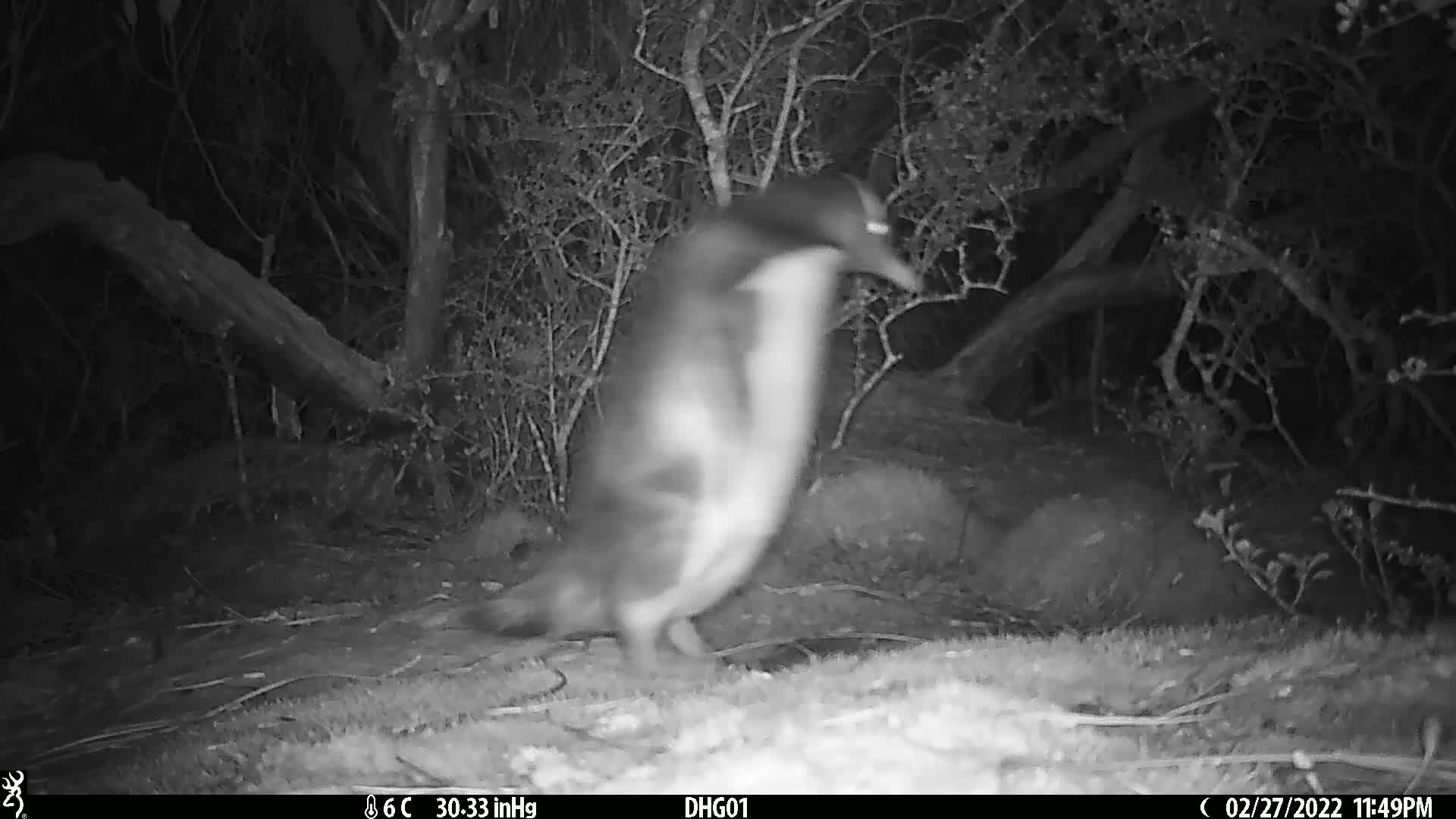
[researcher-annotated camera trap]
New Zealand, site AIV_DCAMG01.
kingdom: Animalia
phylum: Chordata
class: Aves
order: Sphenisciformes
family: Spheniscidae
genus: Megadyptes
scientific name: Megadyptes antipodes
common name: yellow-eyed penguin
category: yellow eyed penguin